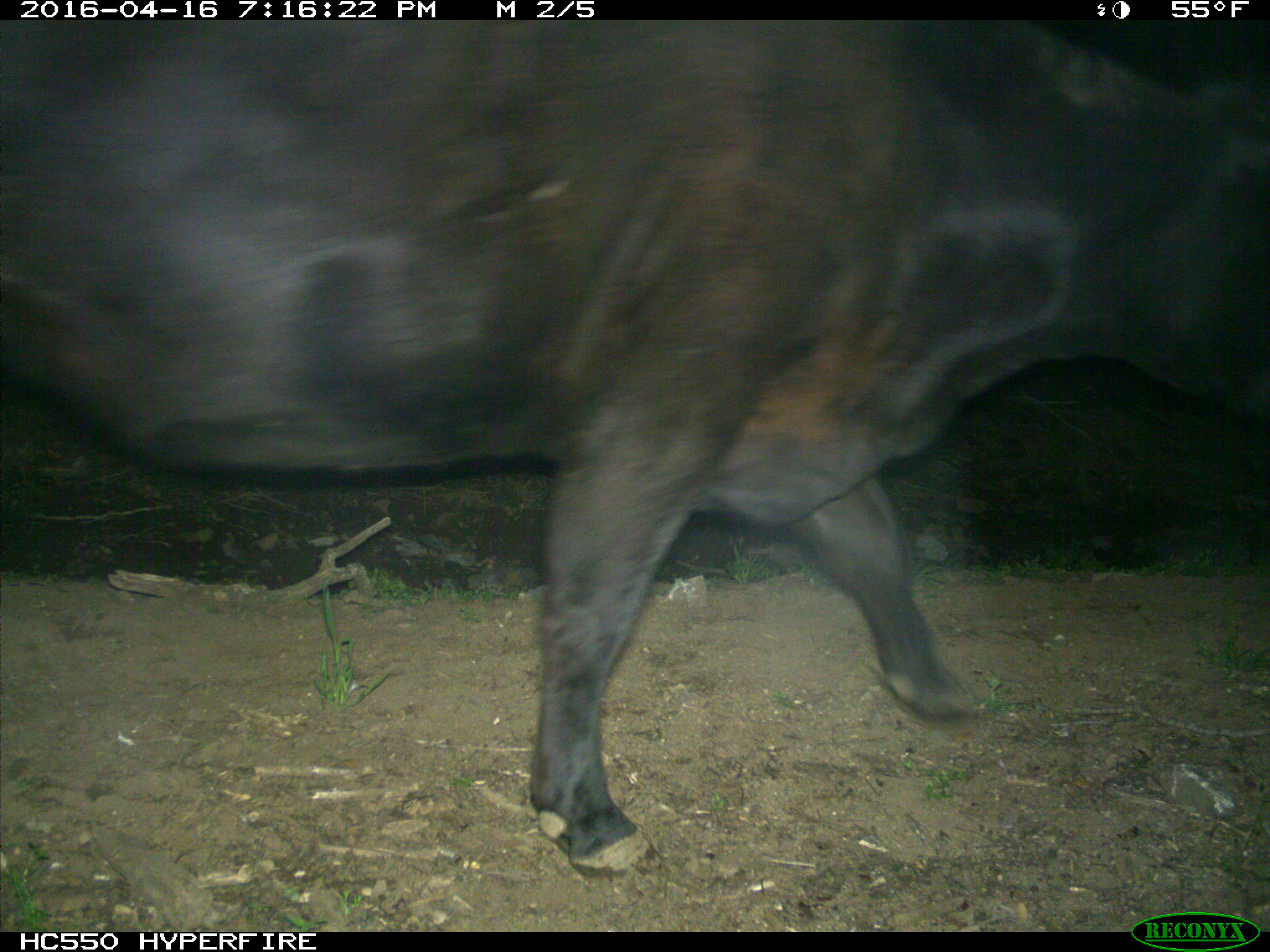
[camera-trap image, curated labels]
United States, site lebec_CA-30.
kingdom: Animalia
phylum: Chordata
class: Mammalia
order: Artiodactyla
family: Bovidae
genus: Bos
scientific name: Bos taurus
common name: domestic cow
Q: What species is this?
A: Bos taurus (domestic cow).